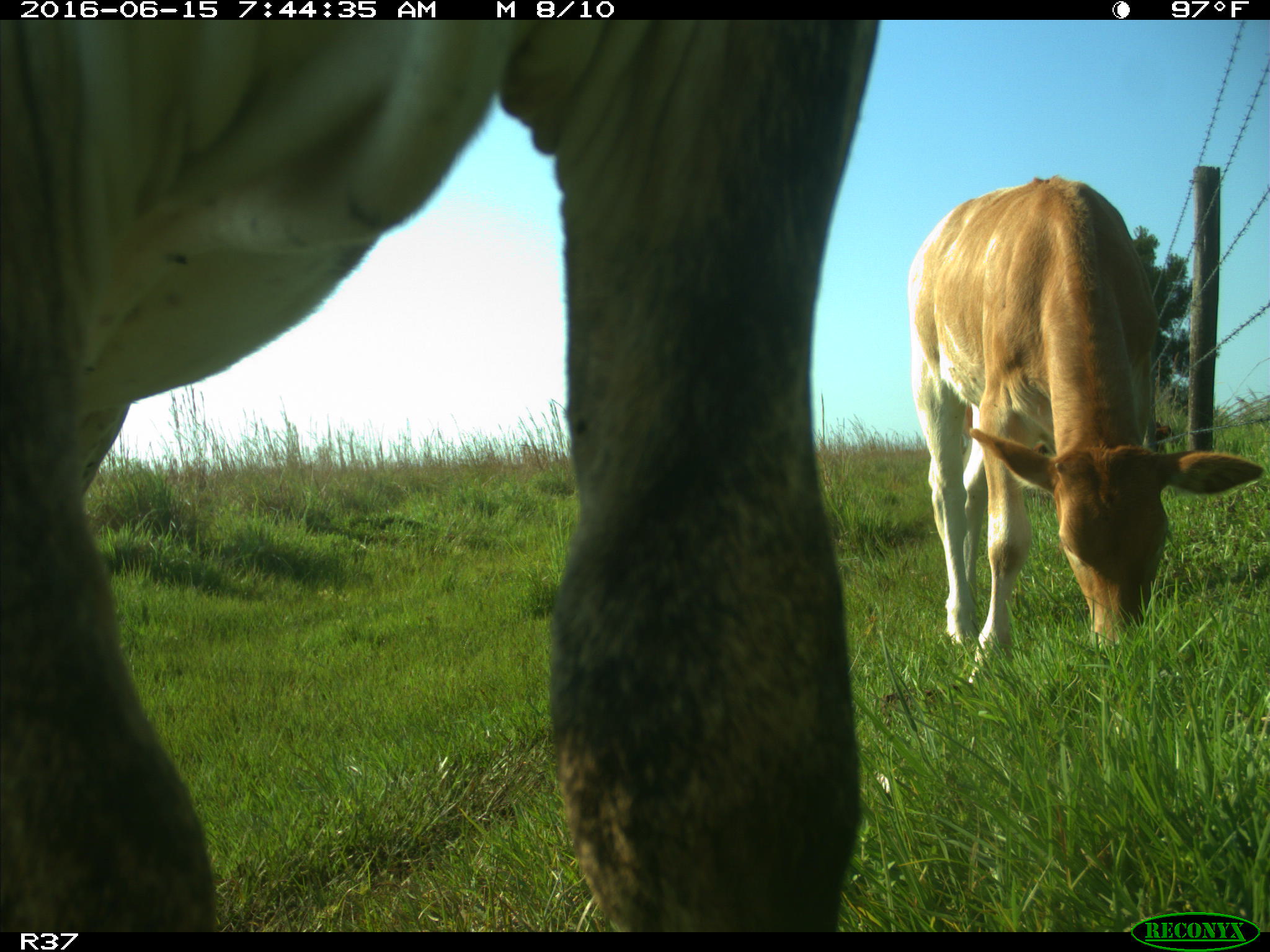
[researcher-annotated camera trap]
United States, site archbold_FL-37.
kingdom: Animalia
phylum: Chordata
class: Mammalia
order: Artiodactyla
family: Bovidae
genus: Bos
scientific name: Bos taurus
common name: domestic cow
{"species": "Bos taurus (domestic cow)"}